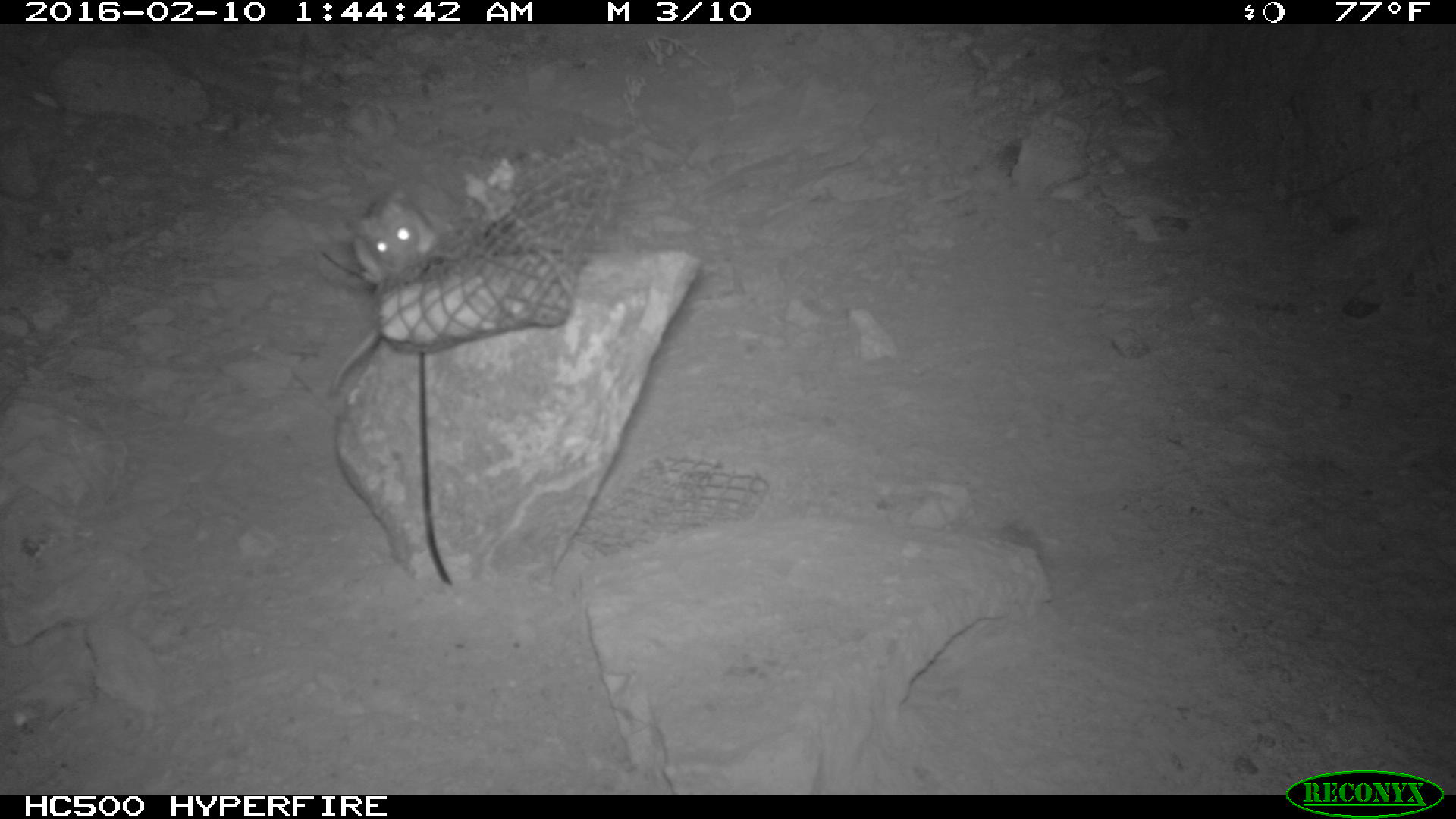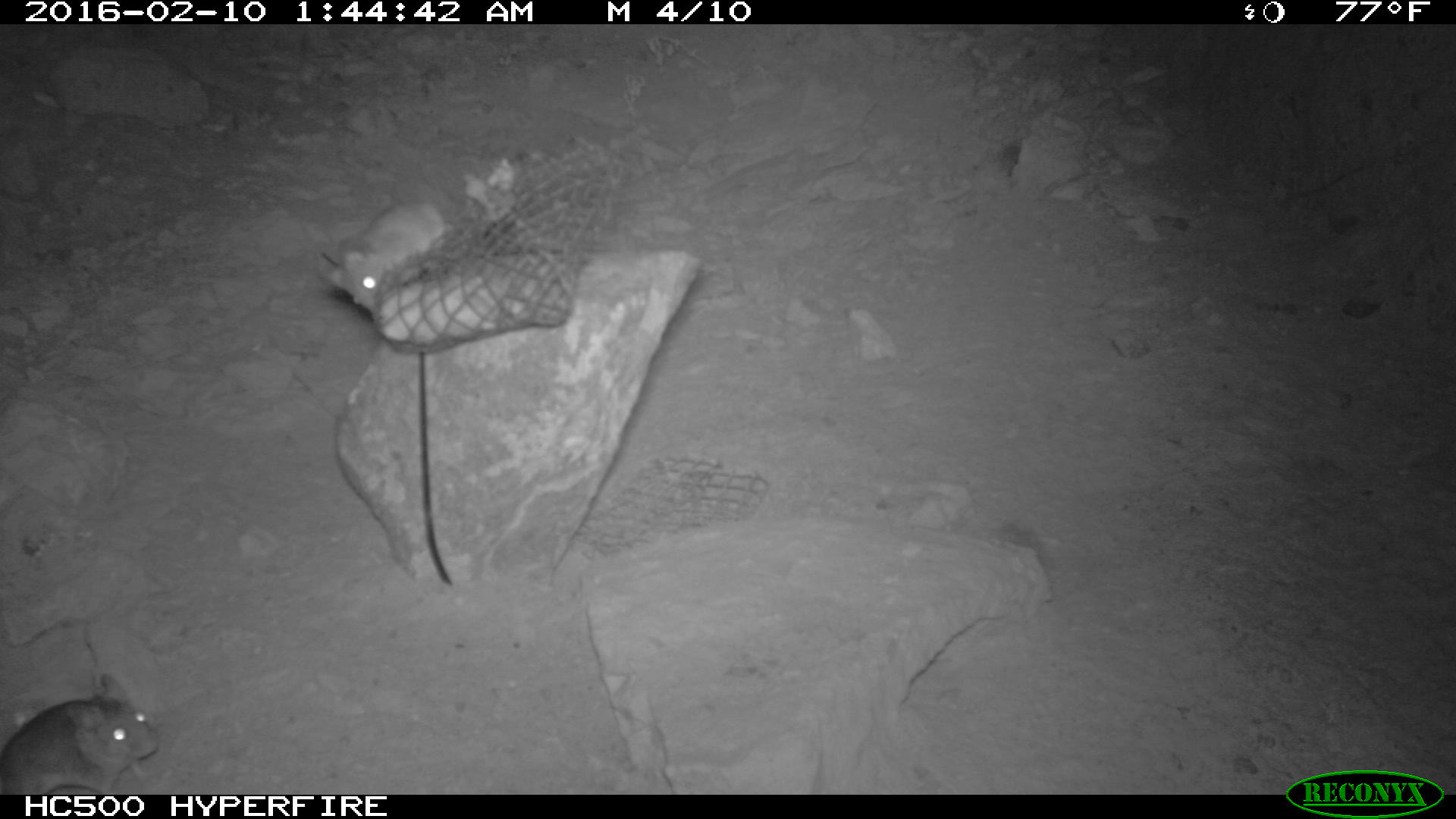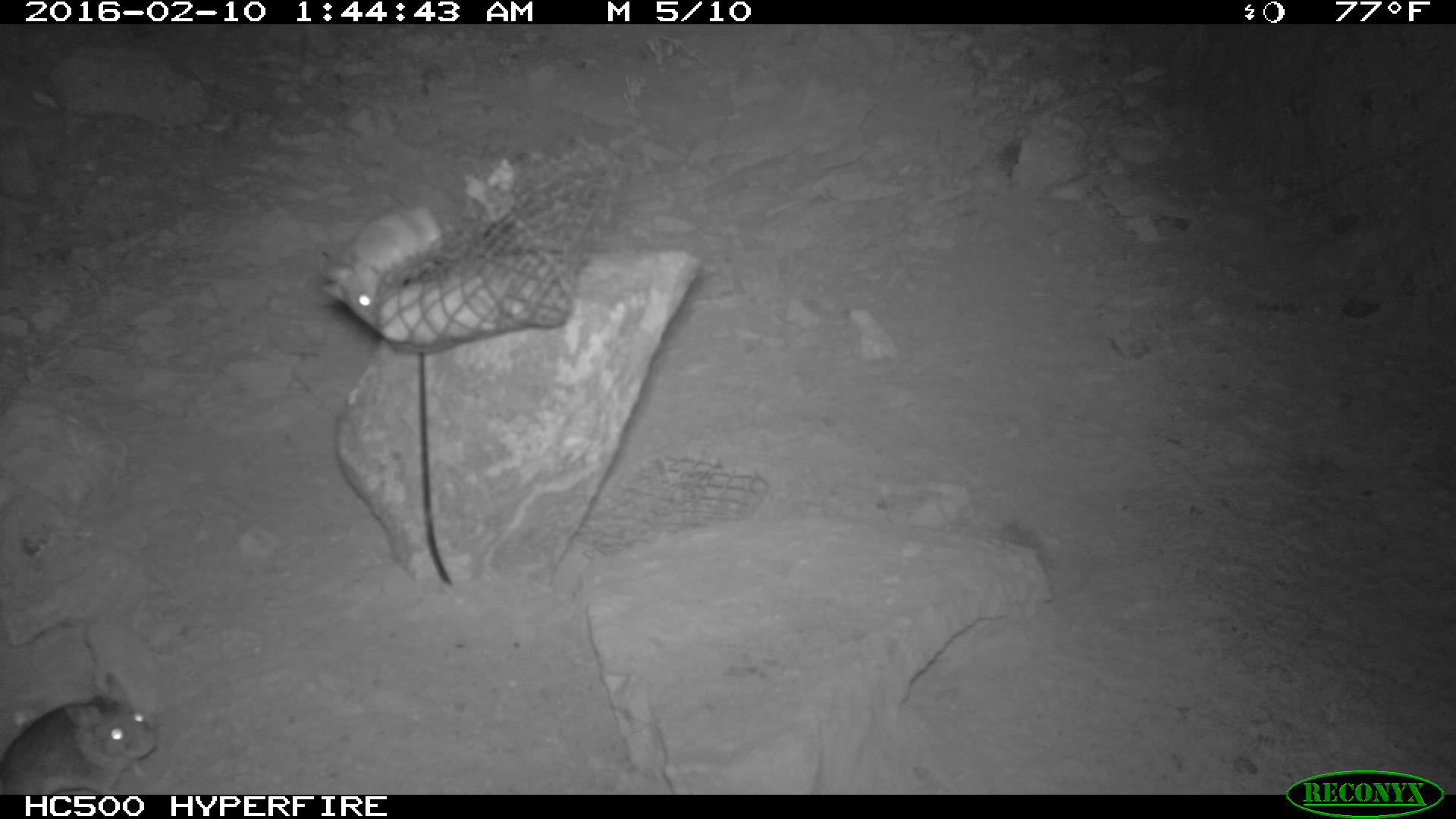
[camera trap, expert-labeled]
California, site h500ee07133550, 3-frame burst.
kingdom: Animalia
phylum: Chordata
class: Mammalia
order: Rodentia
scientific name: Rodentia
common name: rodent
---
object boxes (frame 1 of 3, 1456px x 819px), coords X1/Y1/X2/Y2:
rodent: 328/185/436/395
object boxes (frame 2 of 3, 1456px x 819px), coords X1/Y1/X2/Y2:
rodent: 0/673/161/793; 324/198/449/313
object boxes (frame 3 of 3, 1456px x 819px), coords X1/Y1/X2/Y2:
rodent: 0/673/157/794; 318/206/455/324